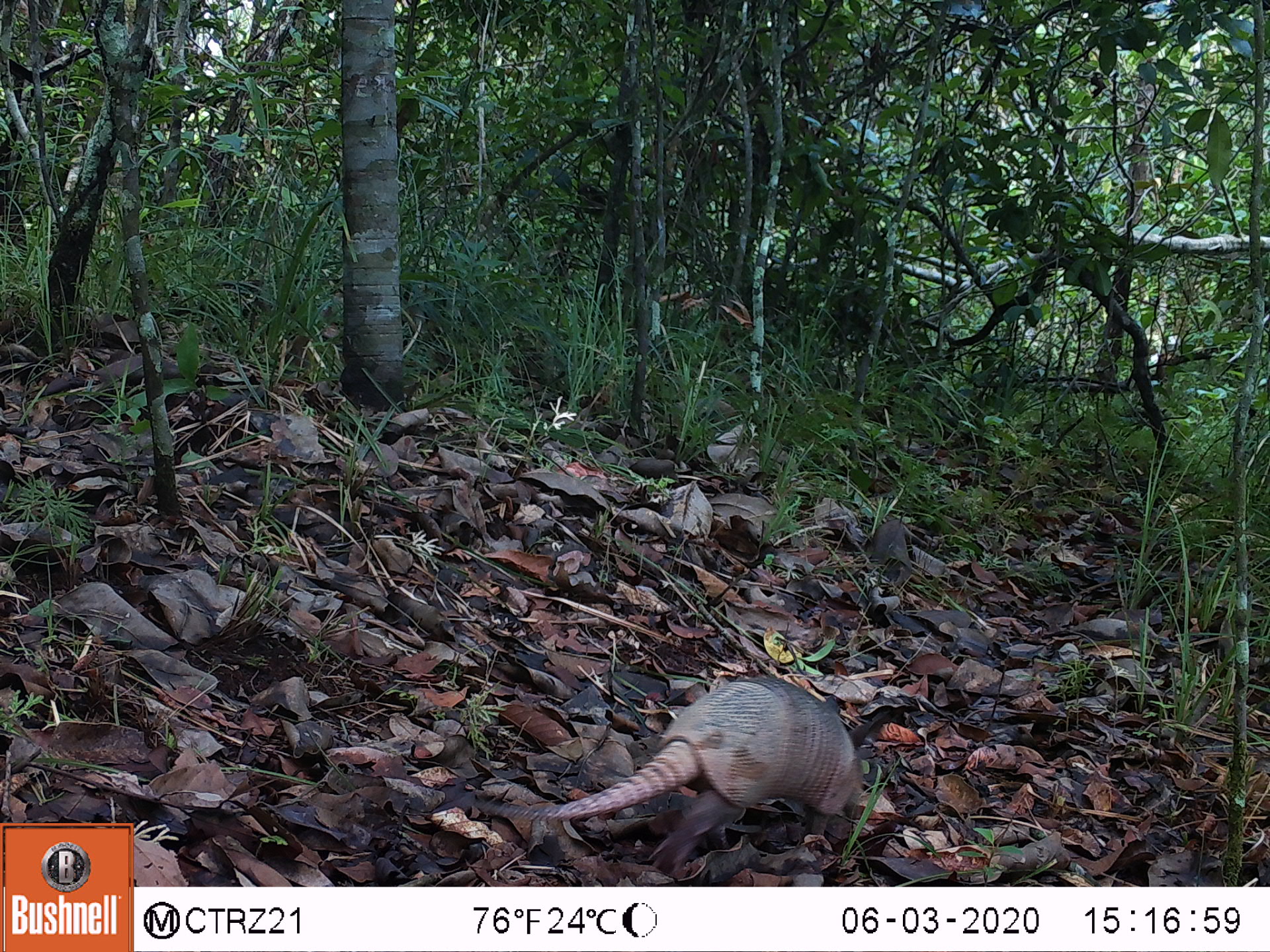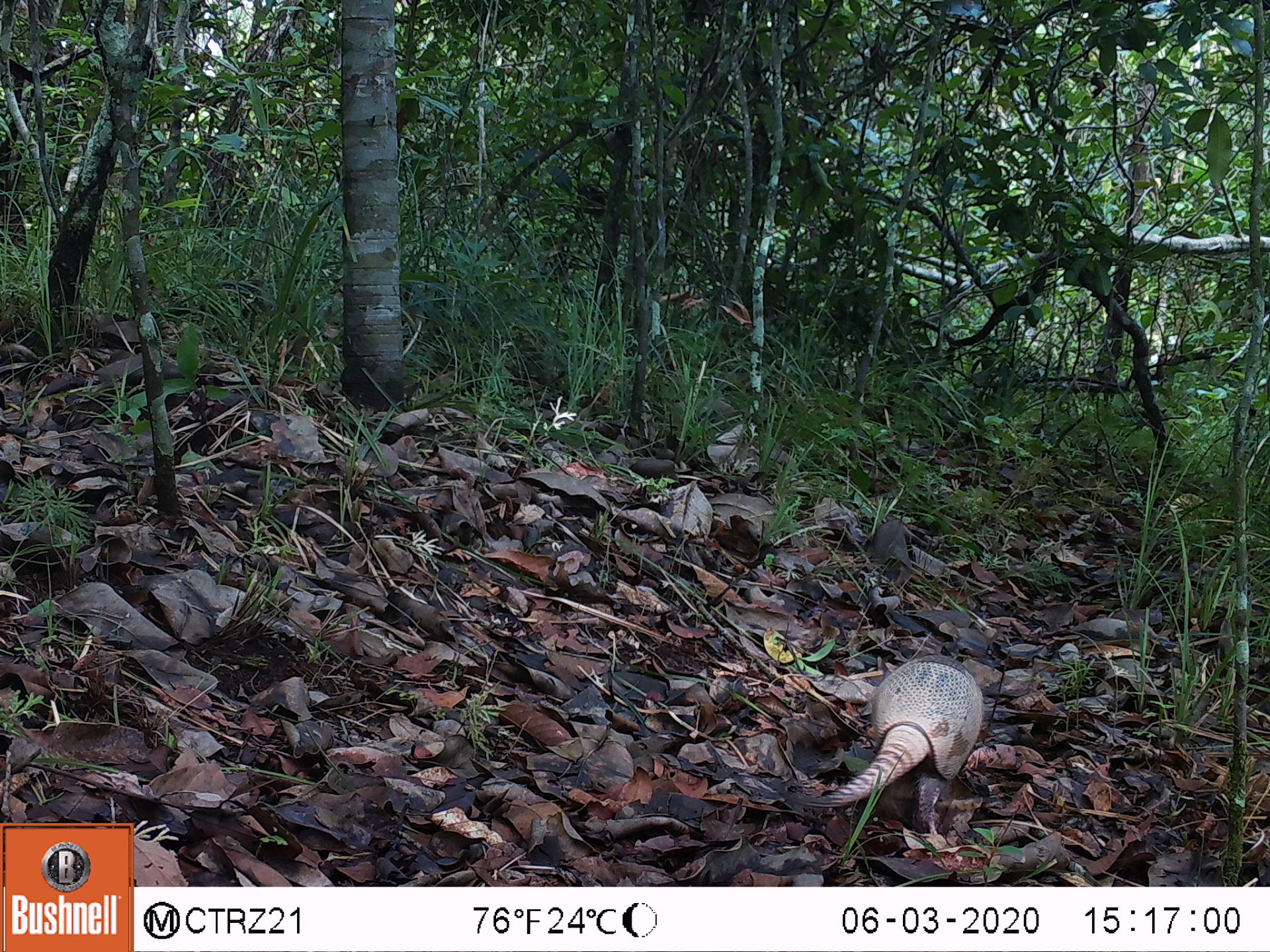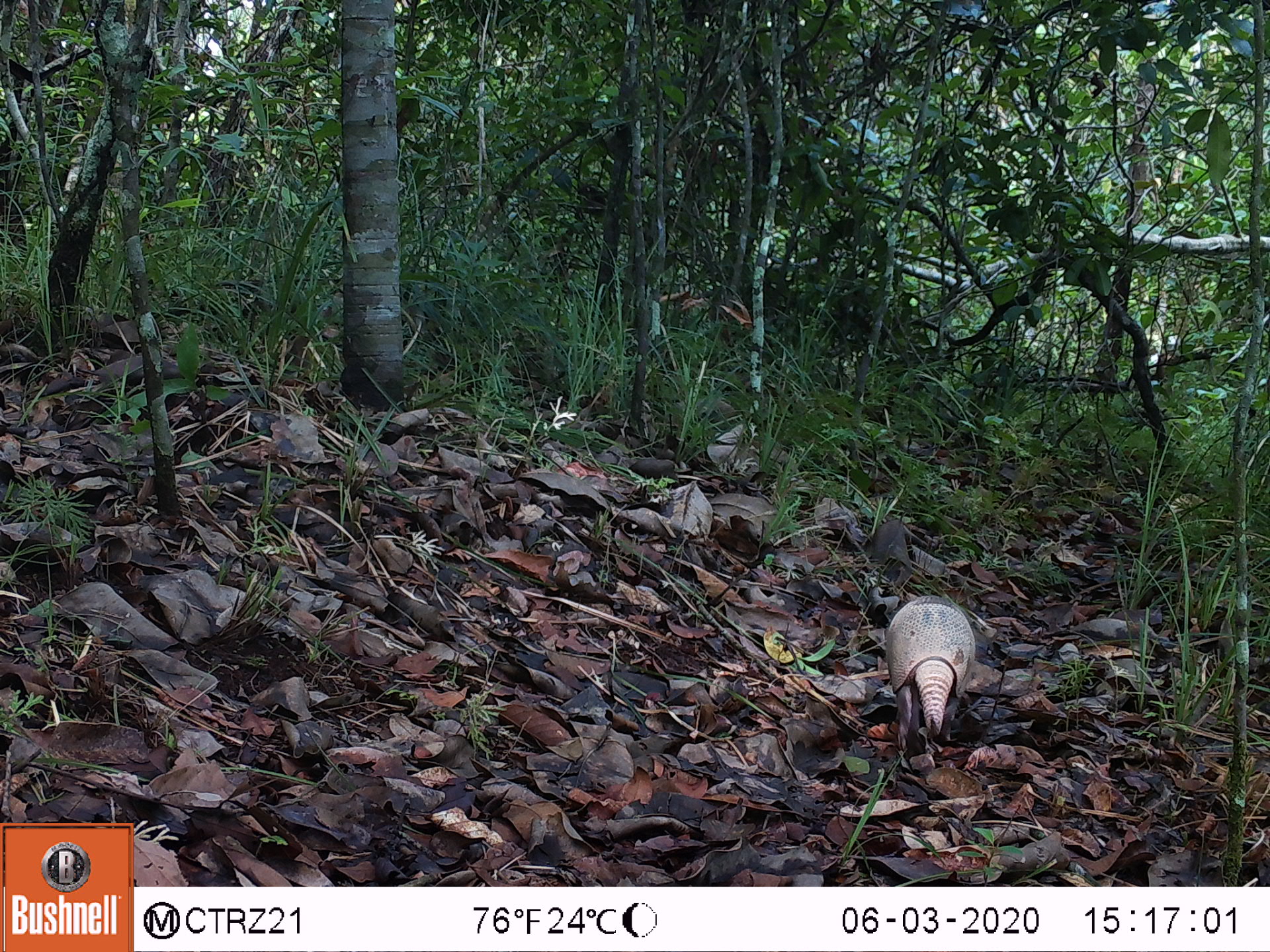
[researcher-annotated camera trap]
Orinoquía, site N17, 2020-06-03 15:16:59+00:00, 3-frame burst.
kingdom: Animalia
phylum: Chordata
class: Mammalia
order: Cingulata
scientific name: Cingulata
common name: armadillo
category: unknown armadillo